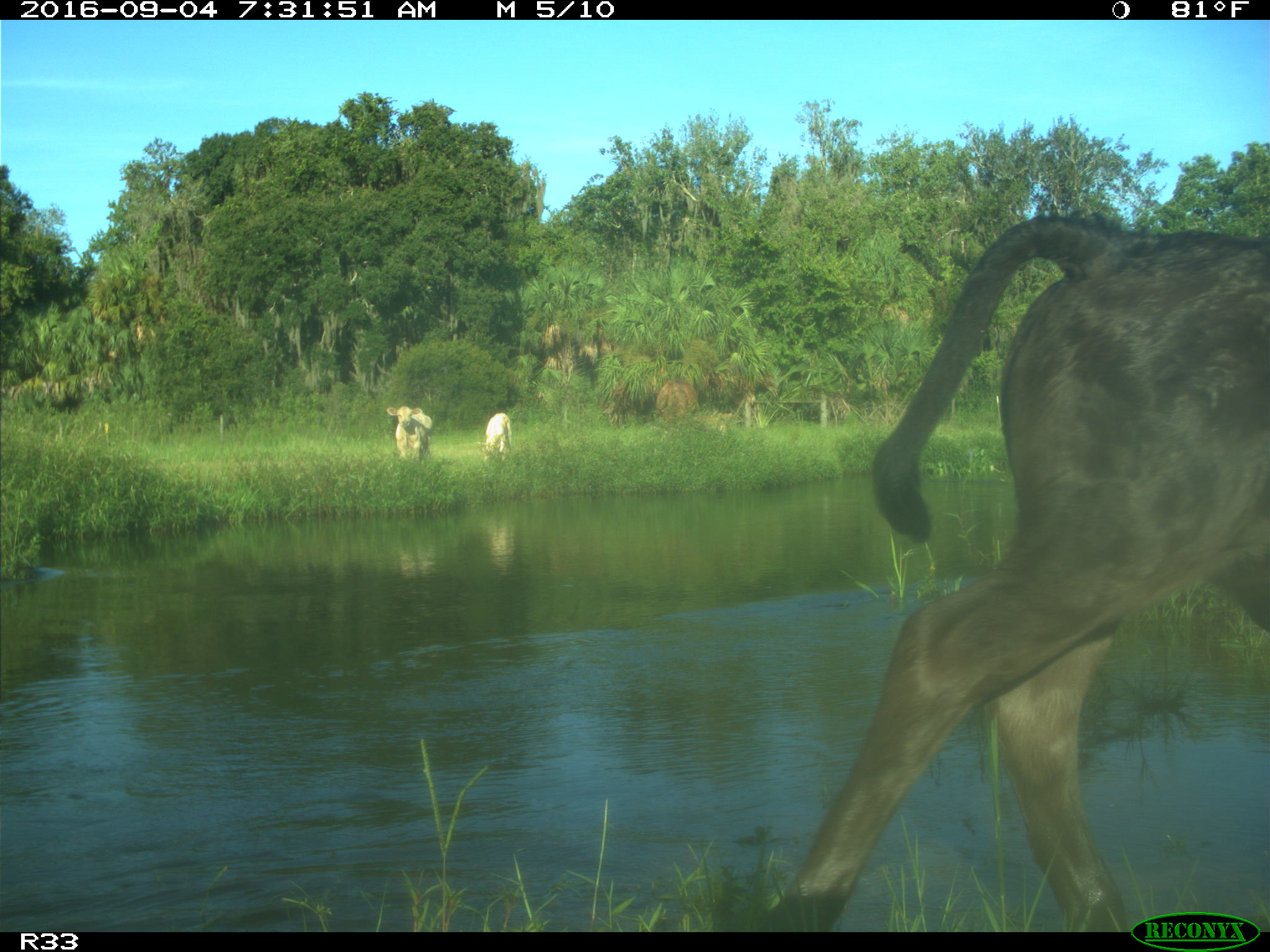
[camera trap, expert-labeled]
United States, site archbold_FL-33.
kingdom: Animalia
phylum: Chordata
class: Mammalia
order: Artiodactyla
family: Bovidae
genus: Bos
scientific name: Bos taurus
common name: domestic cow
Bos taurus (domestic cow).